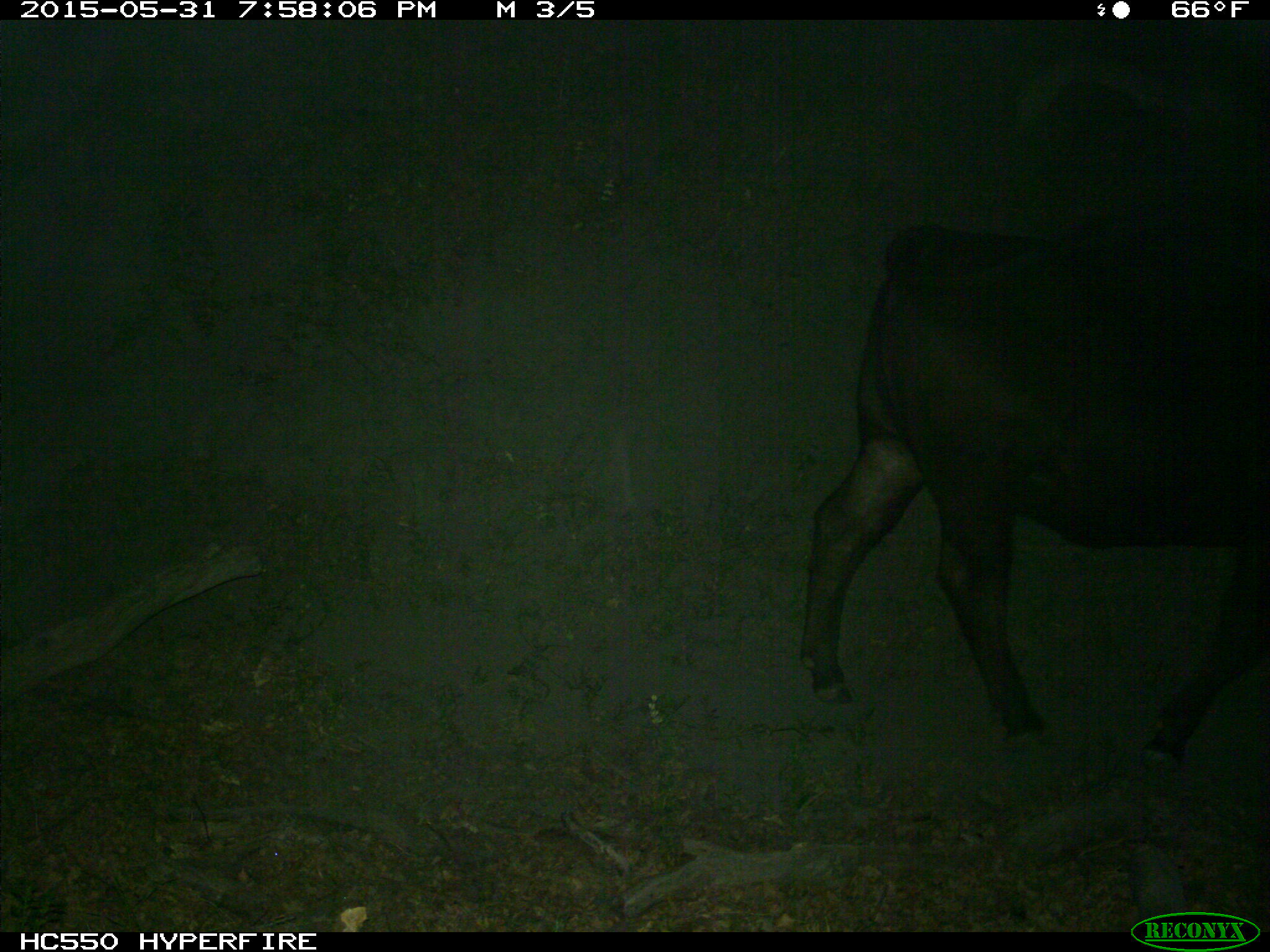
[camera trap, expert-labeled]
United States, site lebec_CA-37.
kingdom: Animalia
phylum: Chordata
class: Mammalia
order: Artiodactyla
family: Bovidae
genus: Bos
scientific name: Bos taurus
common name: domestic cow